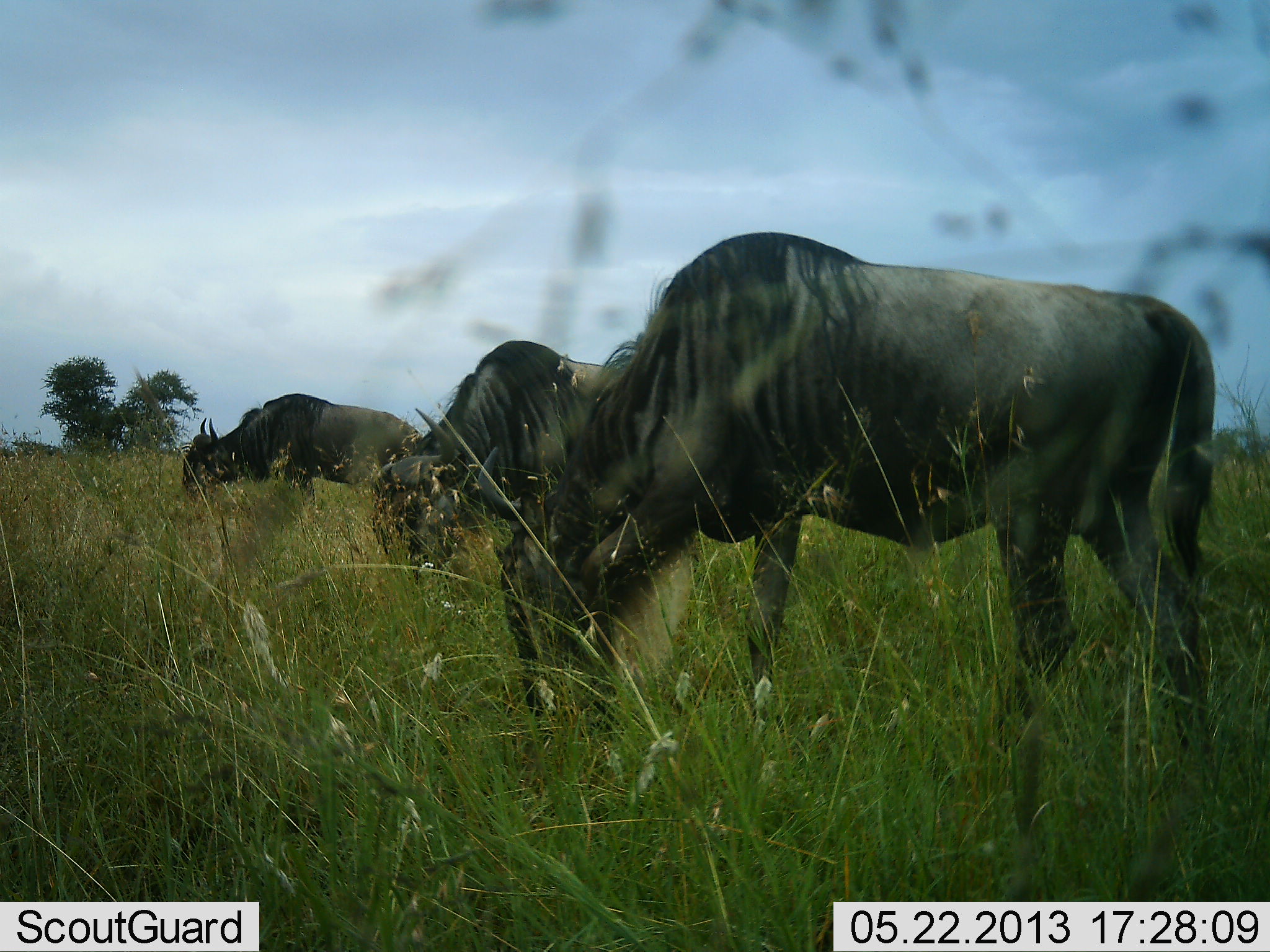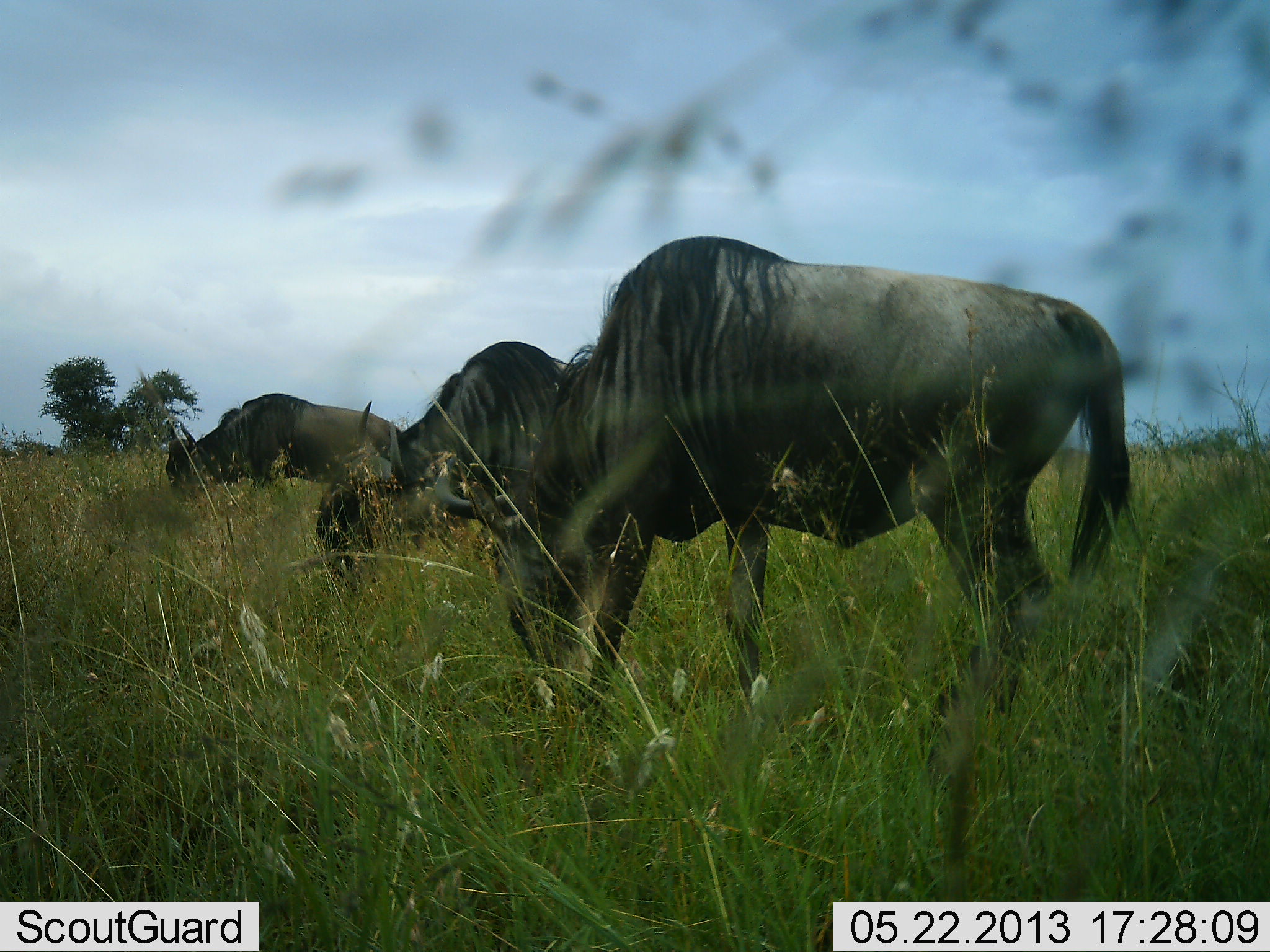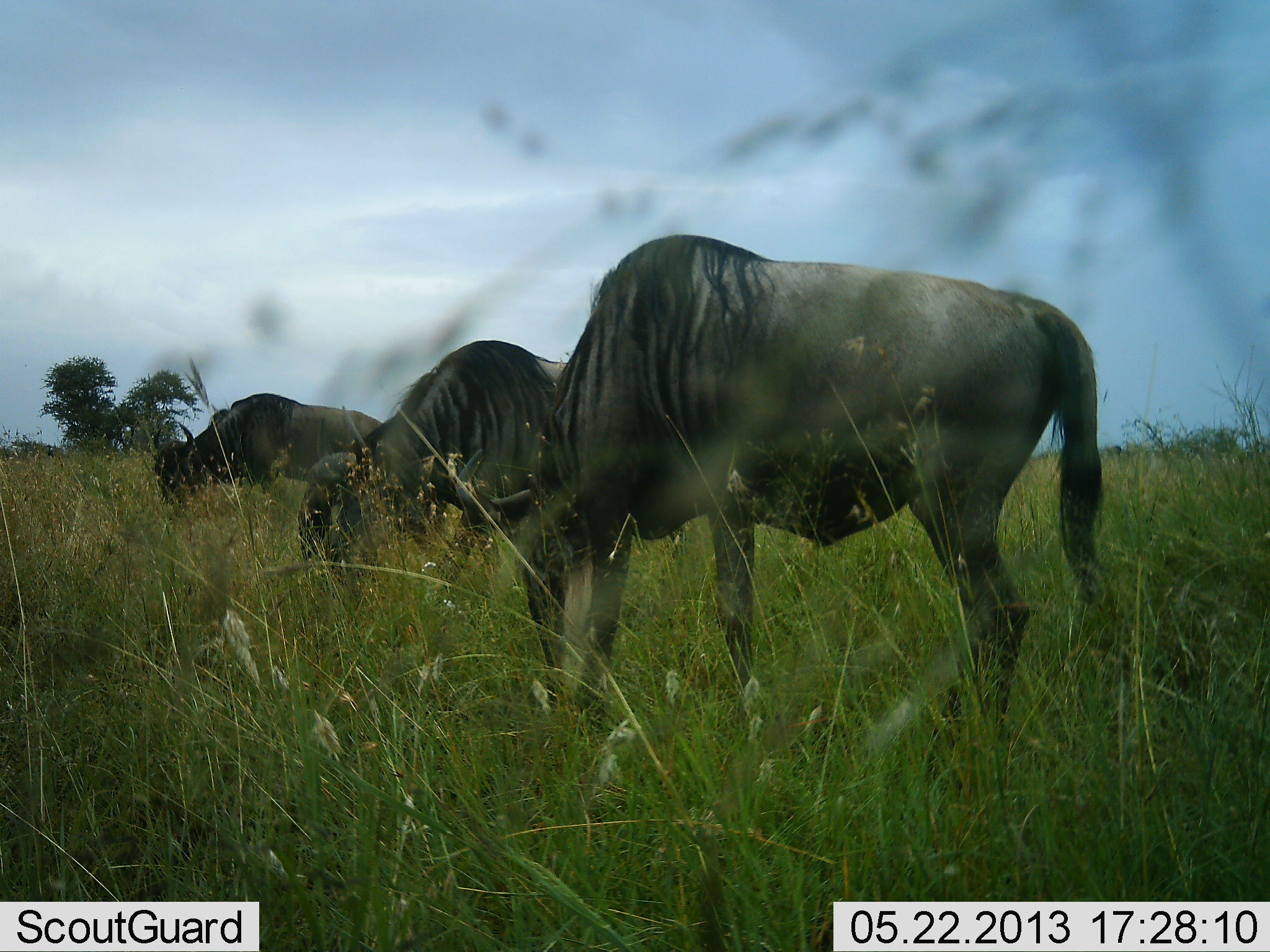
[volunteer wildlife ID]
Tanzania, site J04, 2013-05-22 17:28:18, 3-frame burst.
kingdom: Animalia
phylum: Chordata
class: Mammalia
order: Artiodactyla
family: Bovidae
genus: Connochaetes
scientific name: Connochaetes taurinus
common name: blue wildebeest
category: wildebeest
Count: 3.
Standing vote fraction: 9%.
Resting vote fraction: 0%.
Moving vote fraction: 23%.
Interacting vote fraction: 0%.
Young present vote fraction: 0%.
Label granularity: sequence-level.